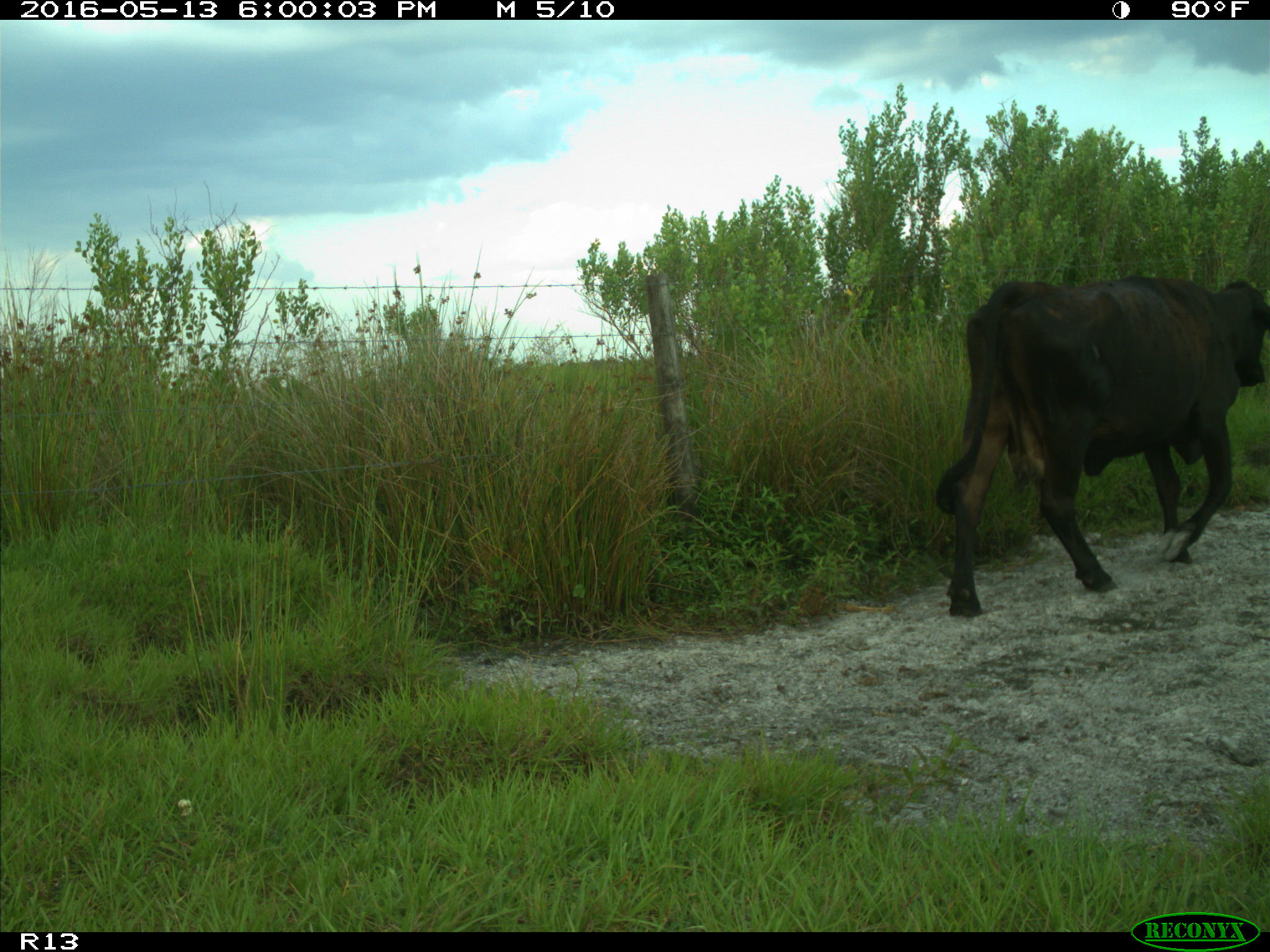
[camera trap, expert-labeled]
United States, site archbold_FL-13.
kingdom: Animalia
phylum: Chordata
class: Mammalia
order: Artiodactyla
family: Bovidae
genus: Bos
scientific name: Bos taurus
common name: domestic cow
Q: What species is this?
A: Bos taurus (domestic cow).